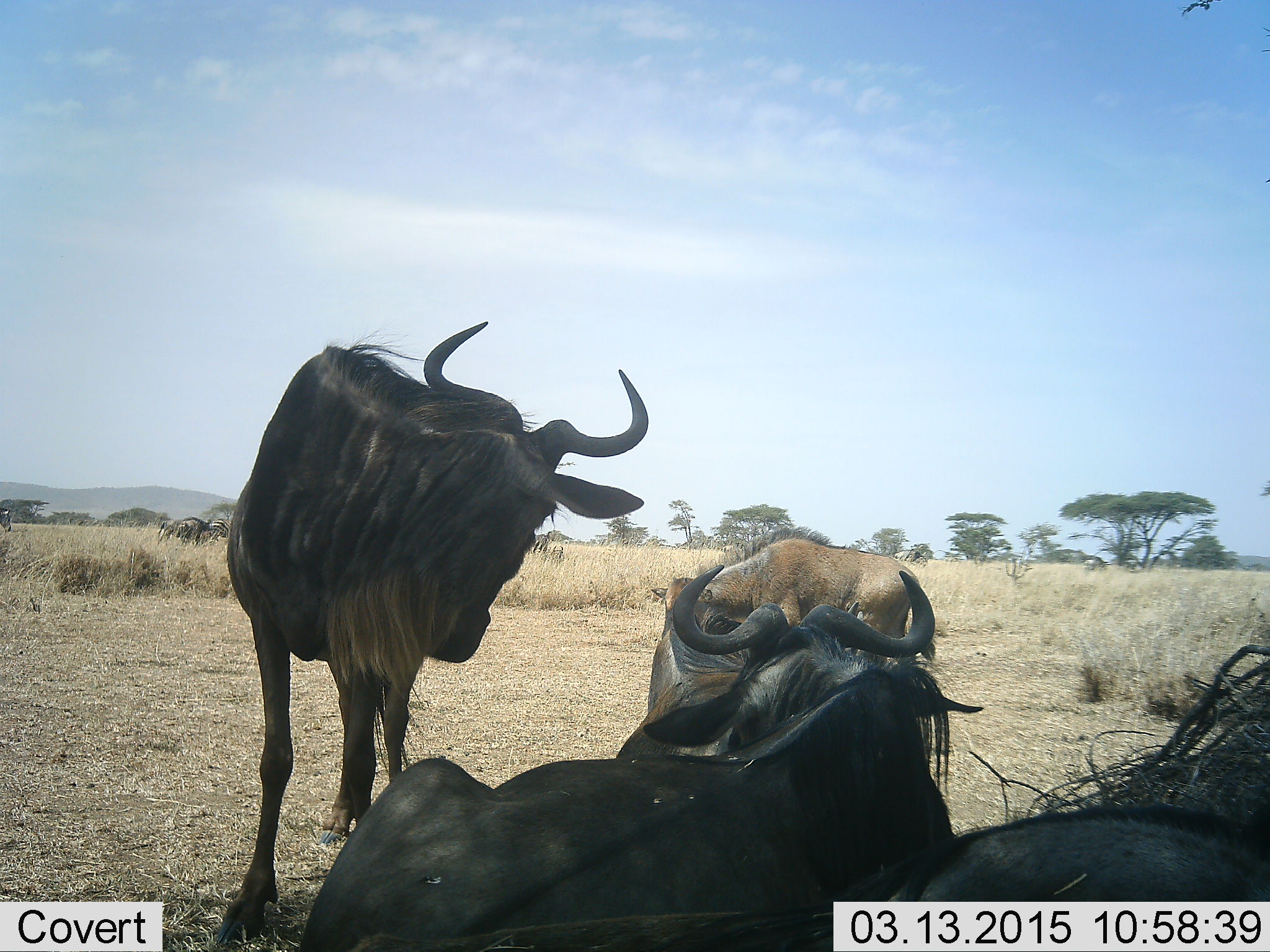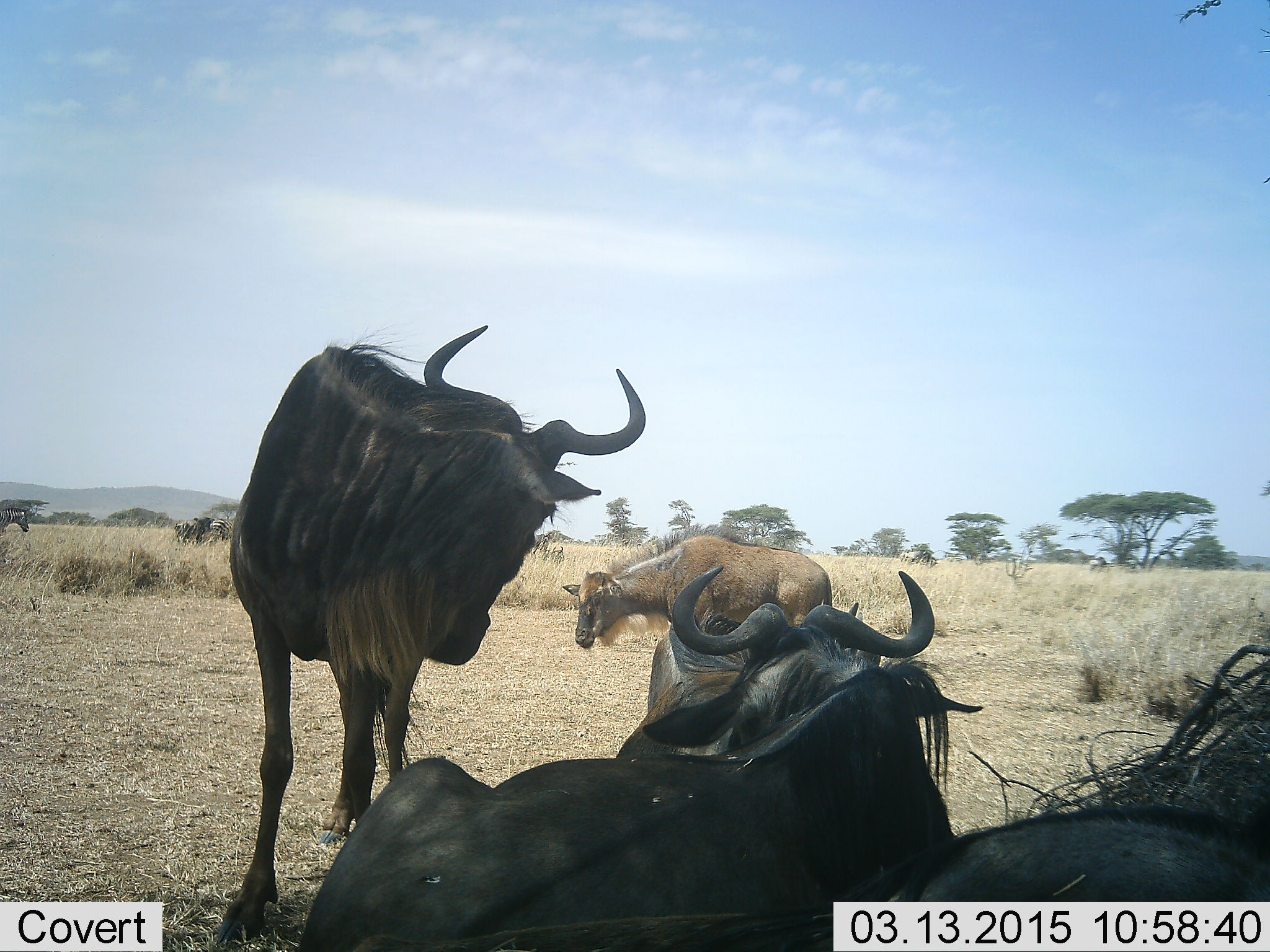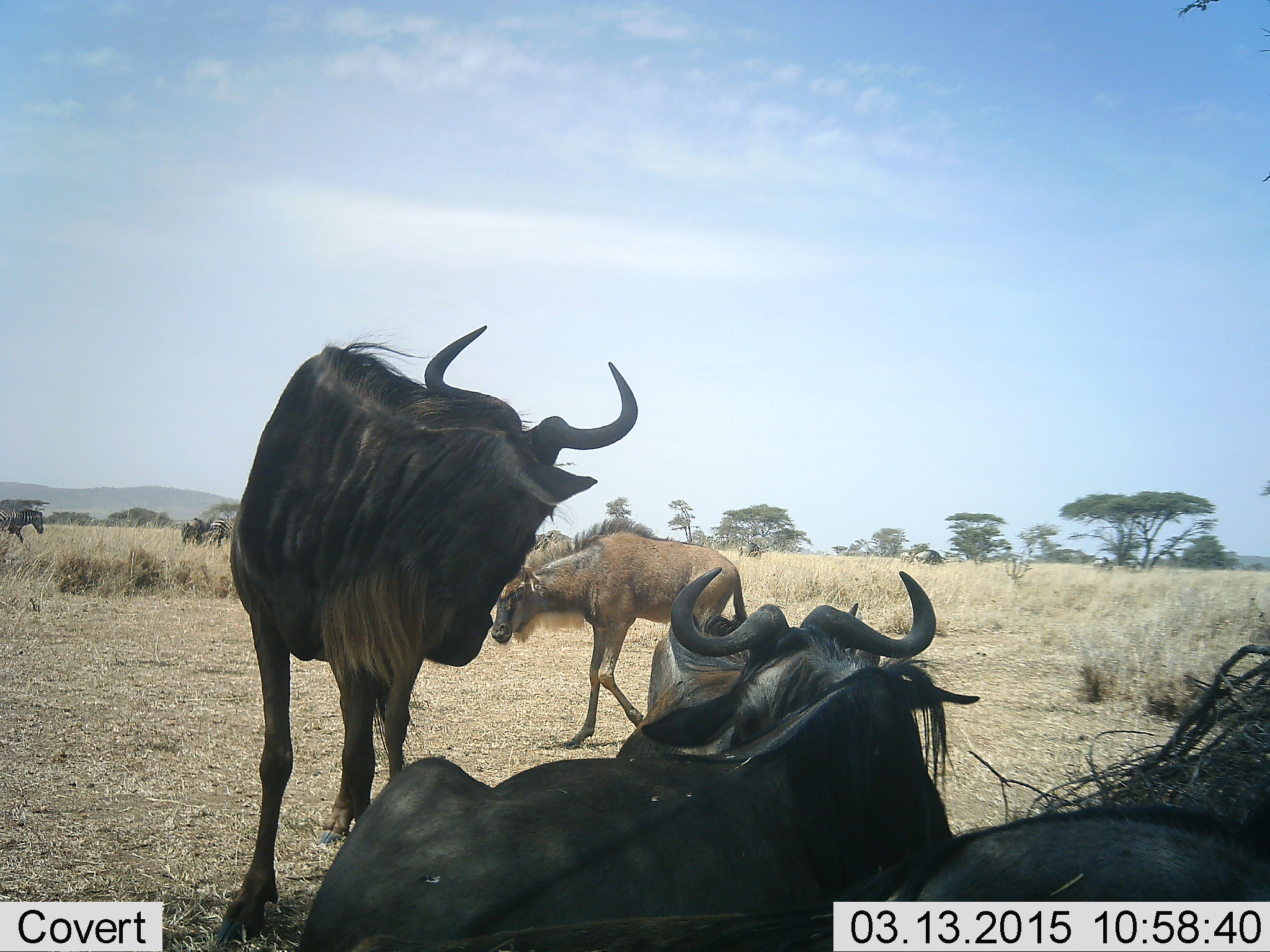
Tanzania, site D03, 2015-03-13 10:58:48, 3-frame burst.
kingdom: Animalia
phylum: Chordata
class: Mammalia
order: Artiodactyla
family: Bovidae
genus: Connochaetes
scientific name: Connochaetes taurinus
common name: blue wildebeest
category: wildebeest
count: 7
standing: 87%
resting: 87%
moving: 53%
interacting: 7%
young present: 40%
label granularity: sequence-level